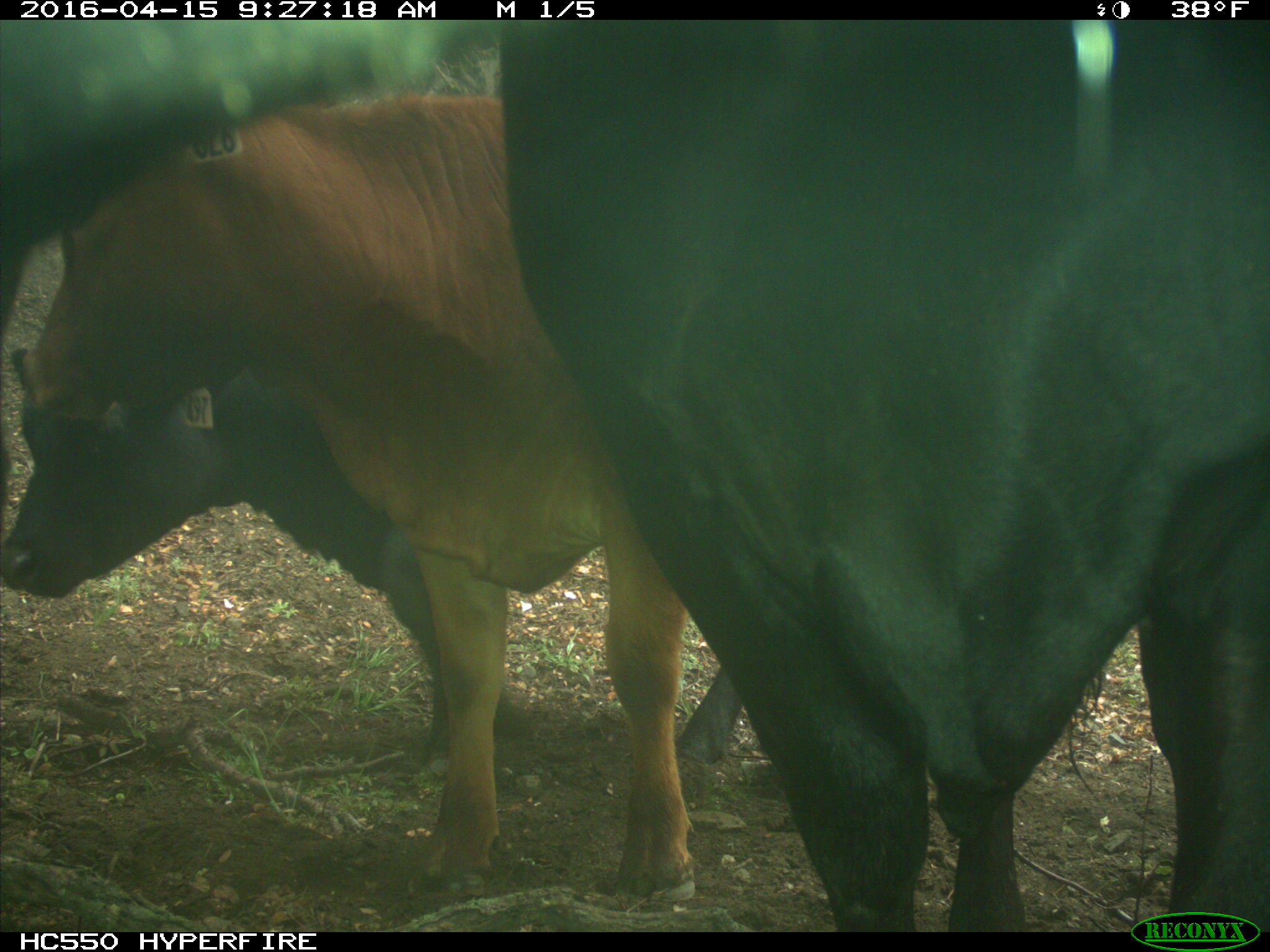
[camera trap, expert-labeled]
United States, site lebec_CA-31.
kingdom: Animalia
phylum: Chordata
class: Mammalia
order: Artiodactyla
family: Bovidae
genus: Bos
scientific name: Bos taurus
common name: domestic cow